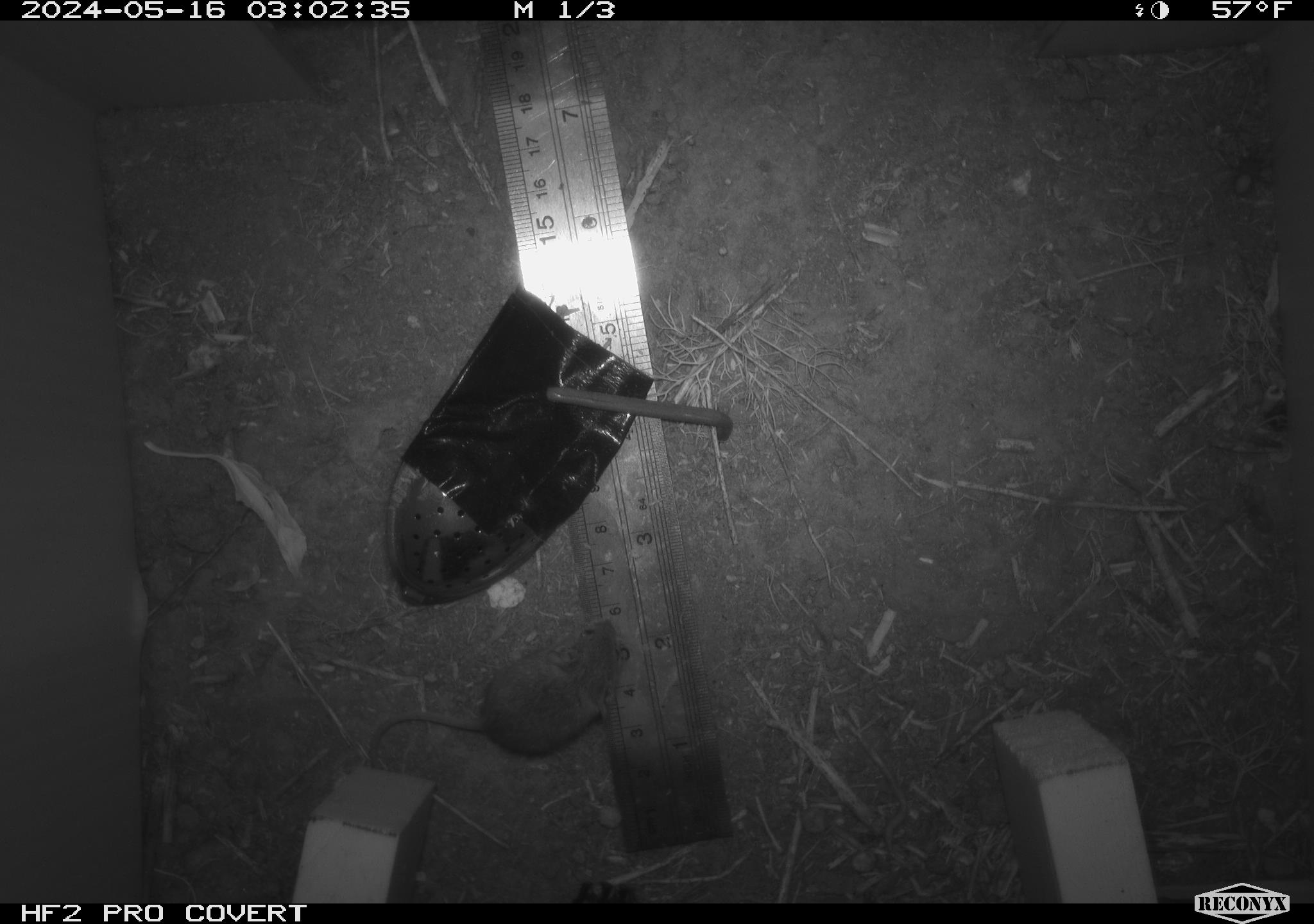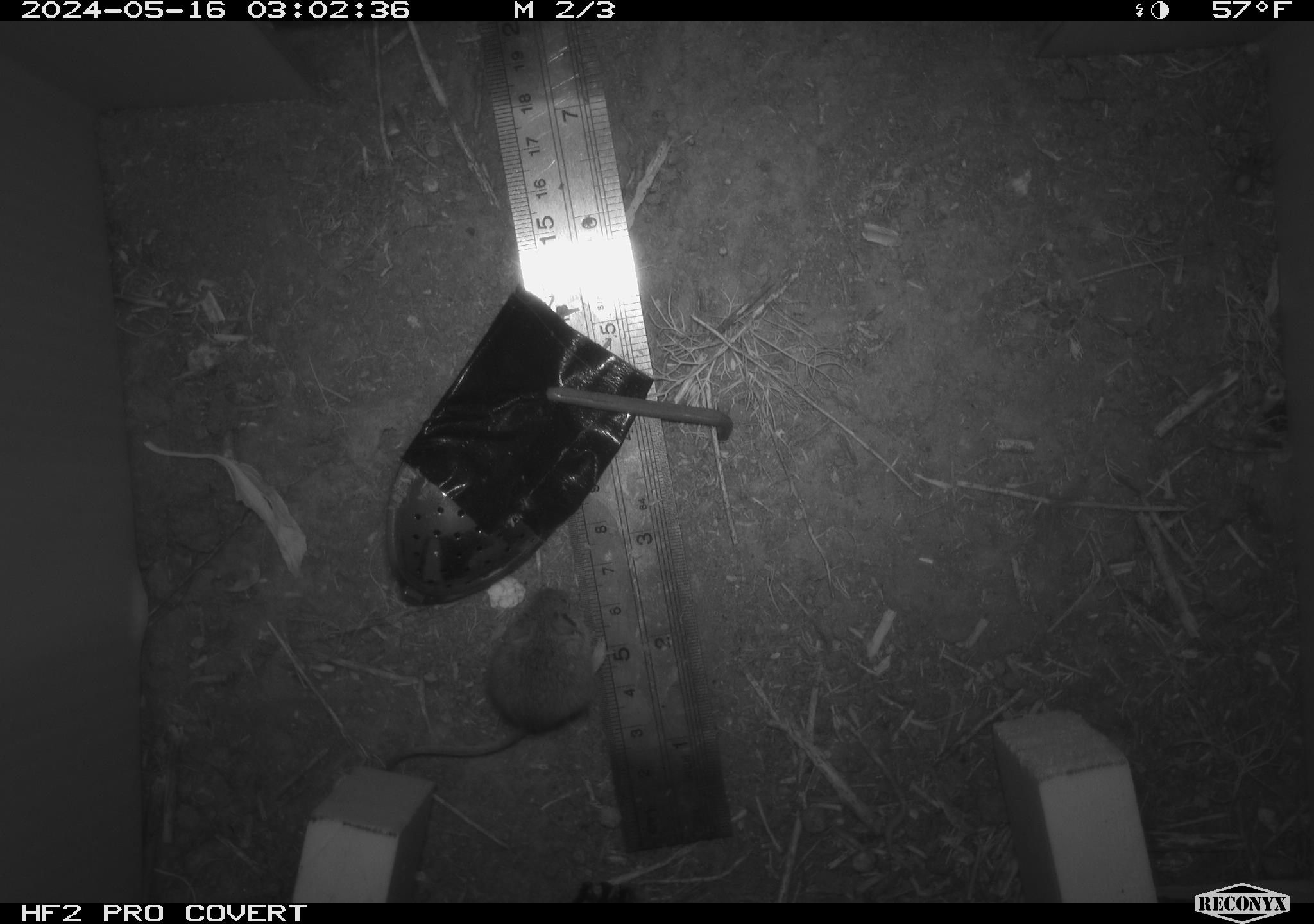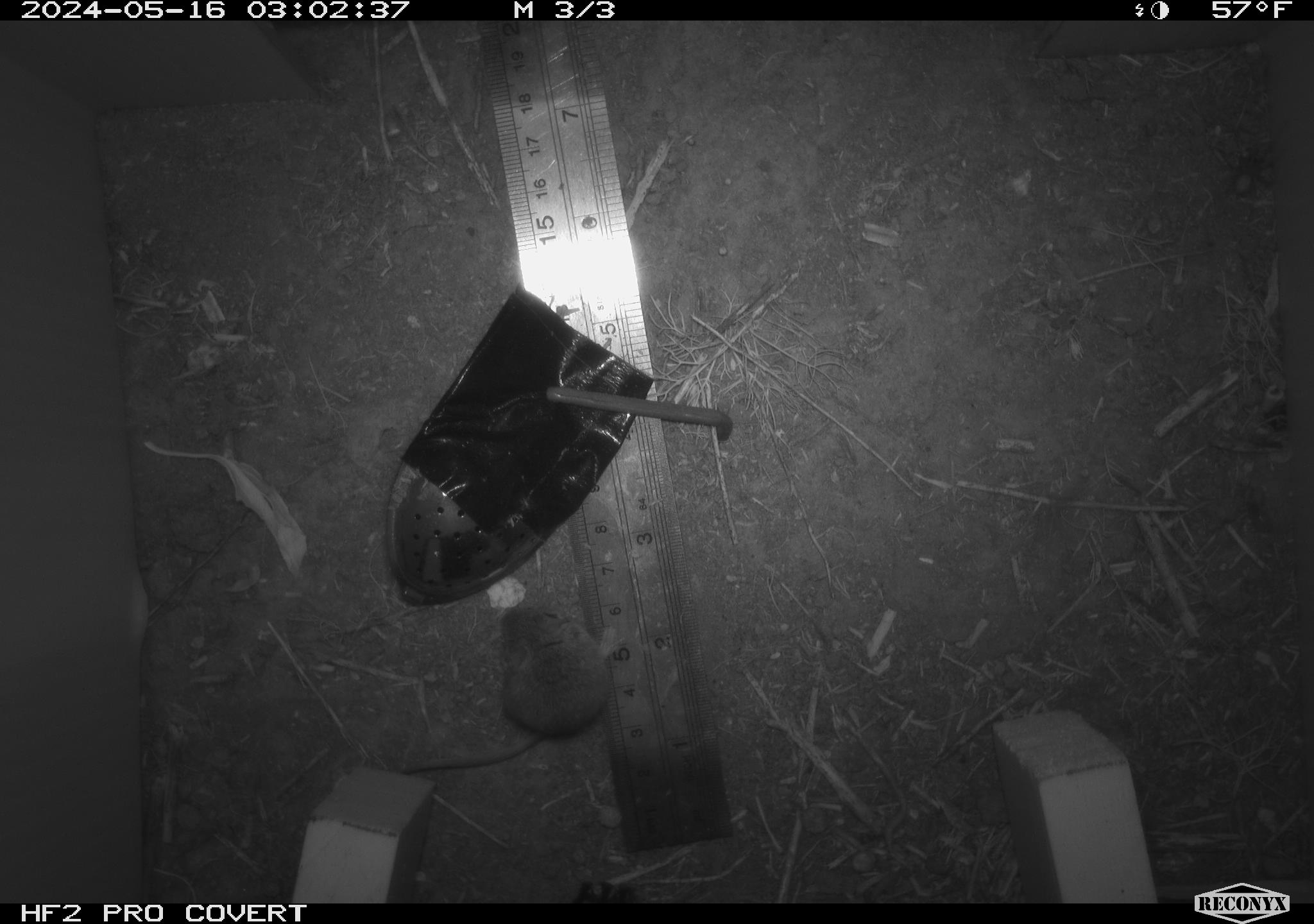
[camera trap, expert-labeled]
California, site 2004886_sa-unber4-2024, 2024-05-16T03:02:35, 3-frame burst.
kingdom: Animalia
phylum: Chordata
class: Mammalia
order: Rodentia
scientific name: Rodentia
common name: mouse species